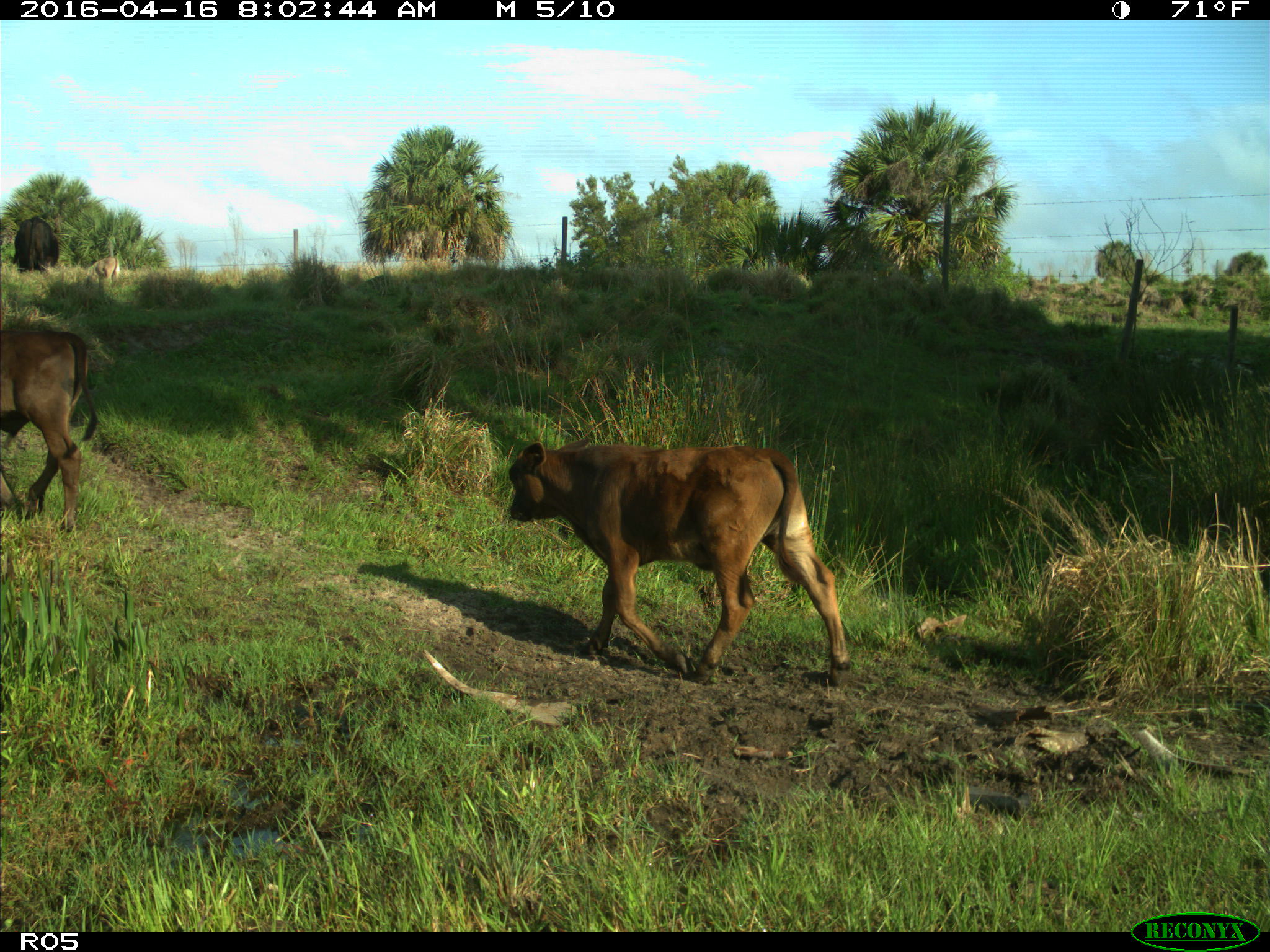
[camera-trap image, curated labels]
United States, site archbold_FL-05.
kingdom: Animalia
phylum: Chordata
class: Mammalia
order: Artiodactyla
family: Bovidae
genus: Bos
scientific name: Bos taurus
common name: domestic cow